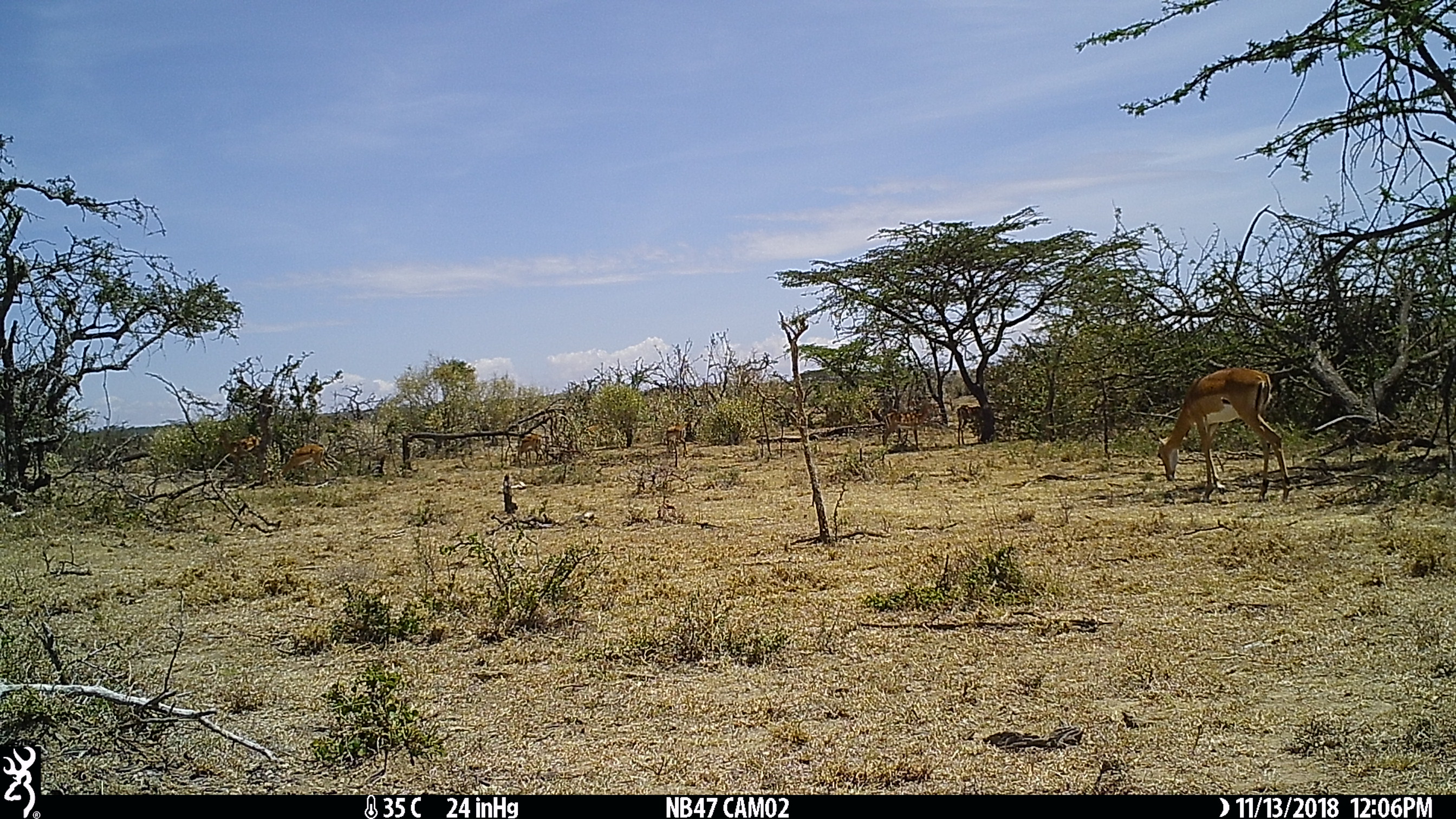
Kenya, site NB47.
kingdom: Animalia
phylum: Chordata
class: Mammalia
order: Artiodactyla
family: Bovidae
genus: Aepyceros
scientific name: Aepyceros melampus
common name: impala